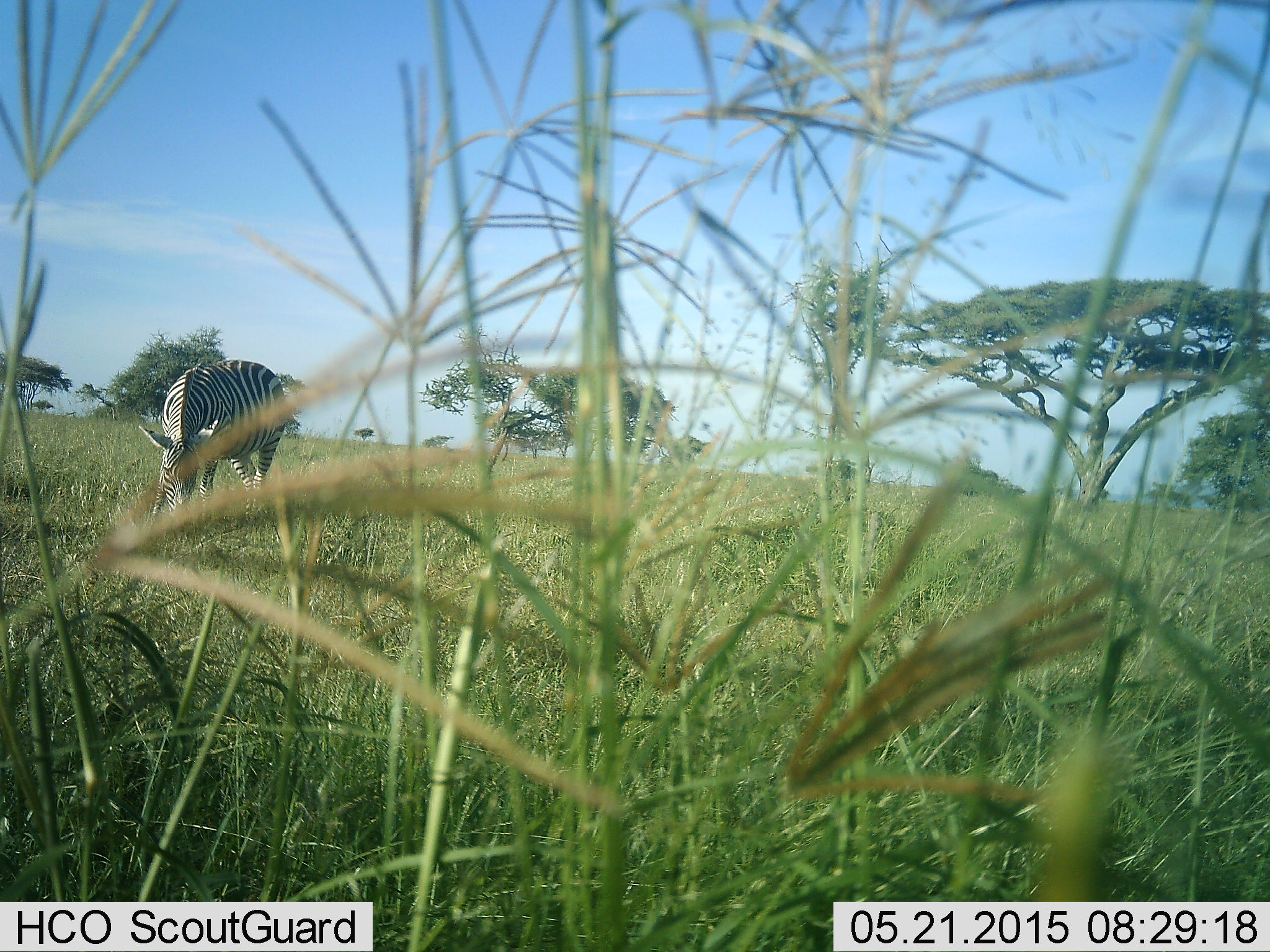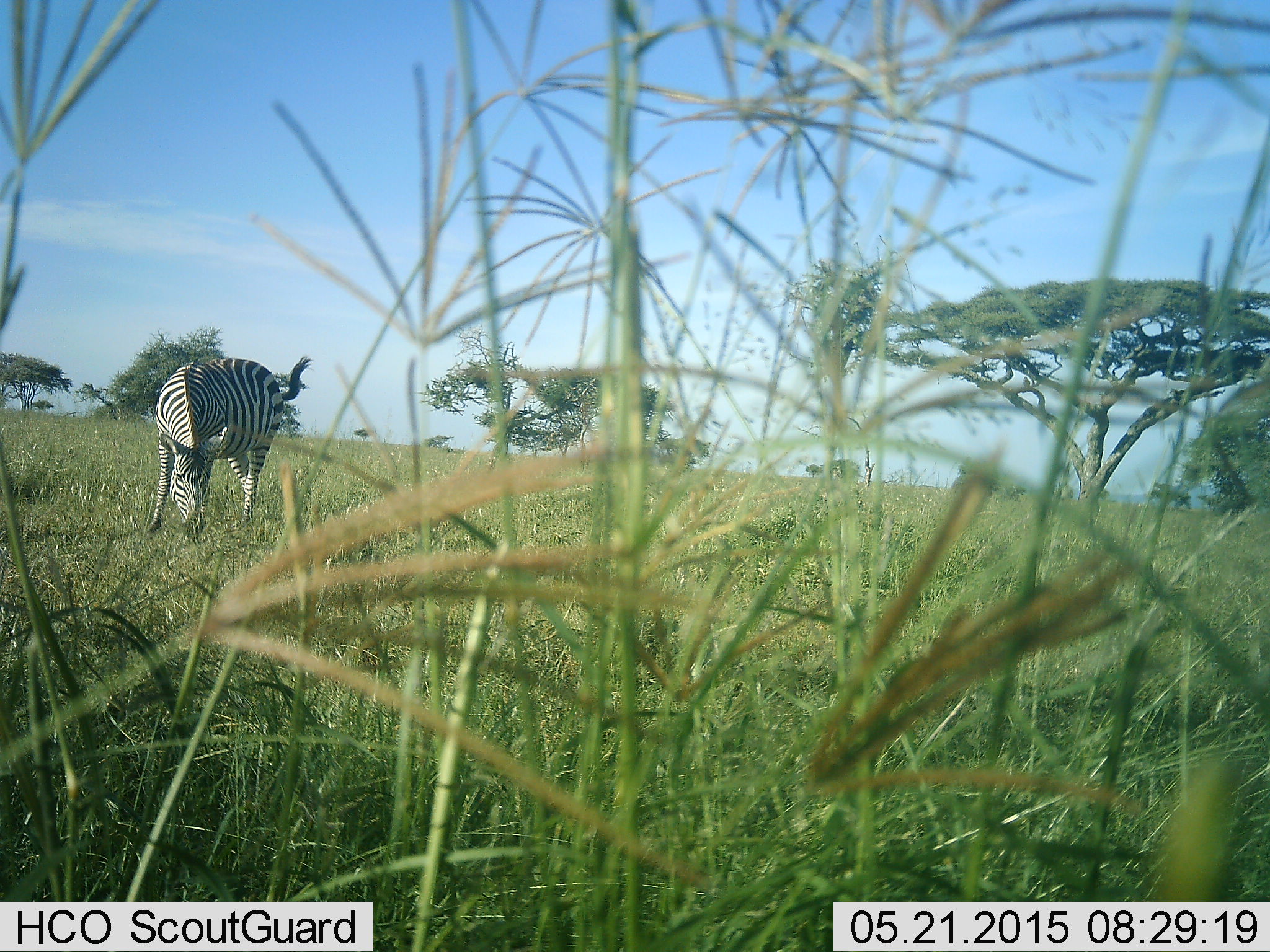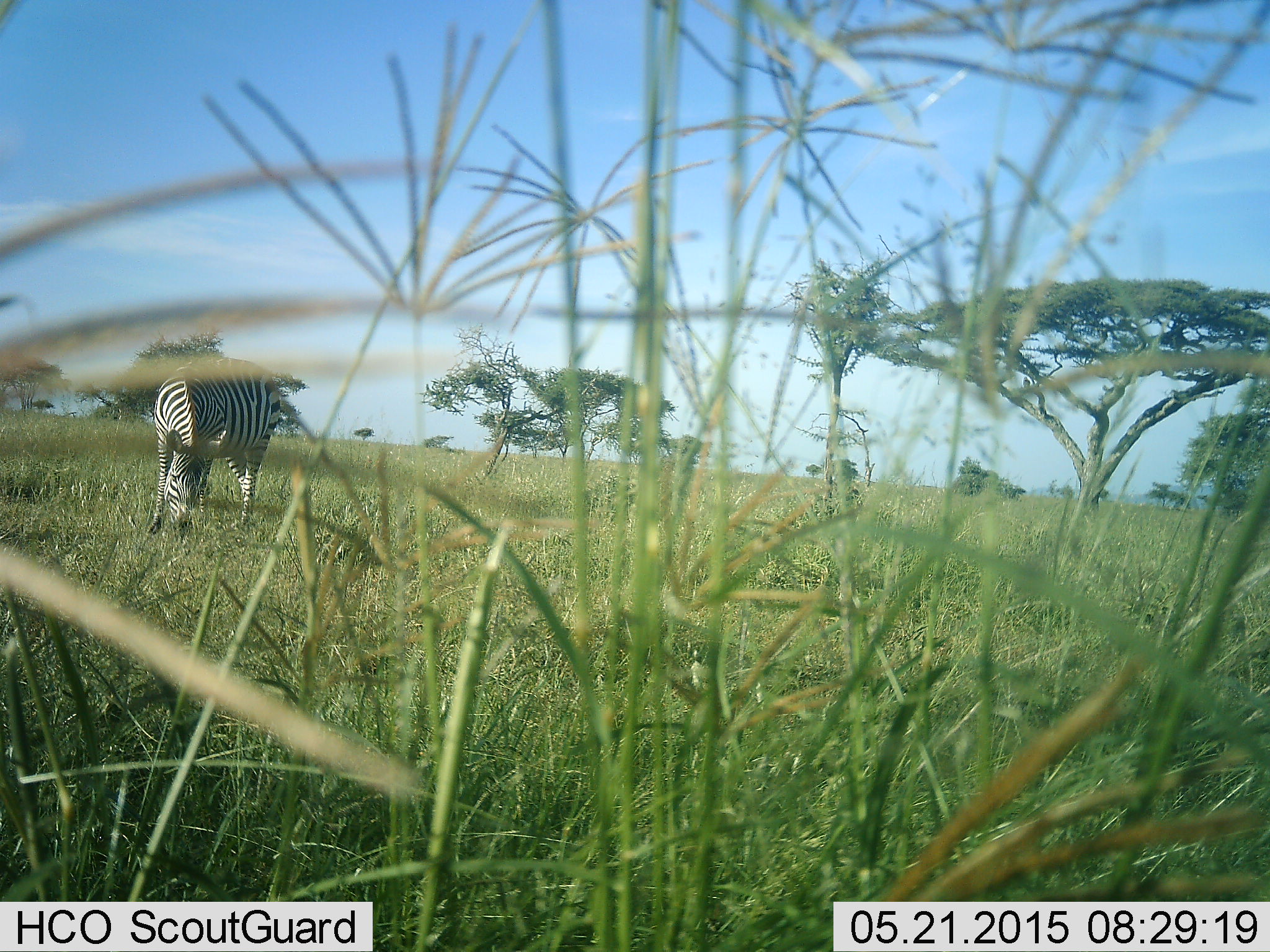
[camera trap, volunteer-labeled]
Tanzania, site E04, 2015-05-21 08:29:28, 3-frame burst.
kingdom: Animalia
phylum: Chordata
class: Mammalia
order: Perissodactyla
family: Equidae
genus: Equus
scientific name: Equus quagga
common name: plains zebra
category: zebra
Zebra (plains zebra) (Equus quagga), count 1. Behavior (volunteer vote fractions): standing 40%, resting 0%, moving 0%, interacting 0%. Young present (vote fraction): 0%. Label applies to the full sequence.